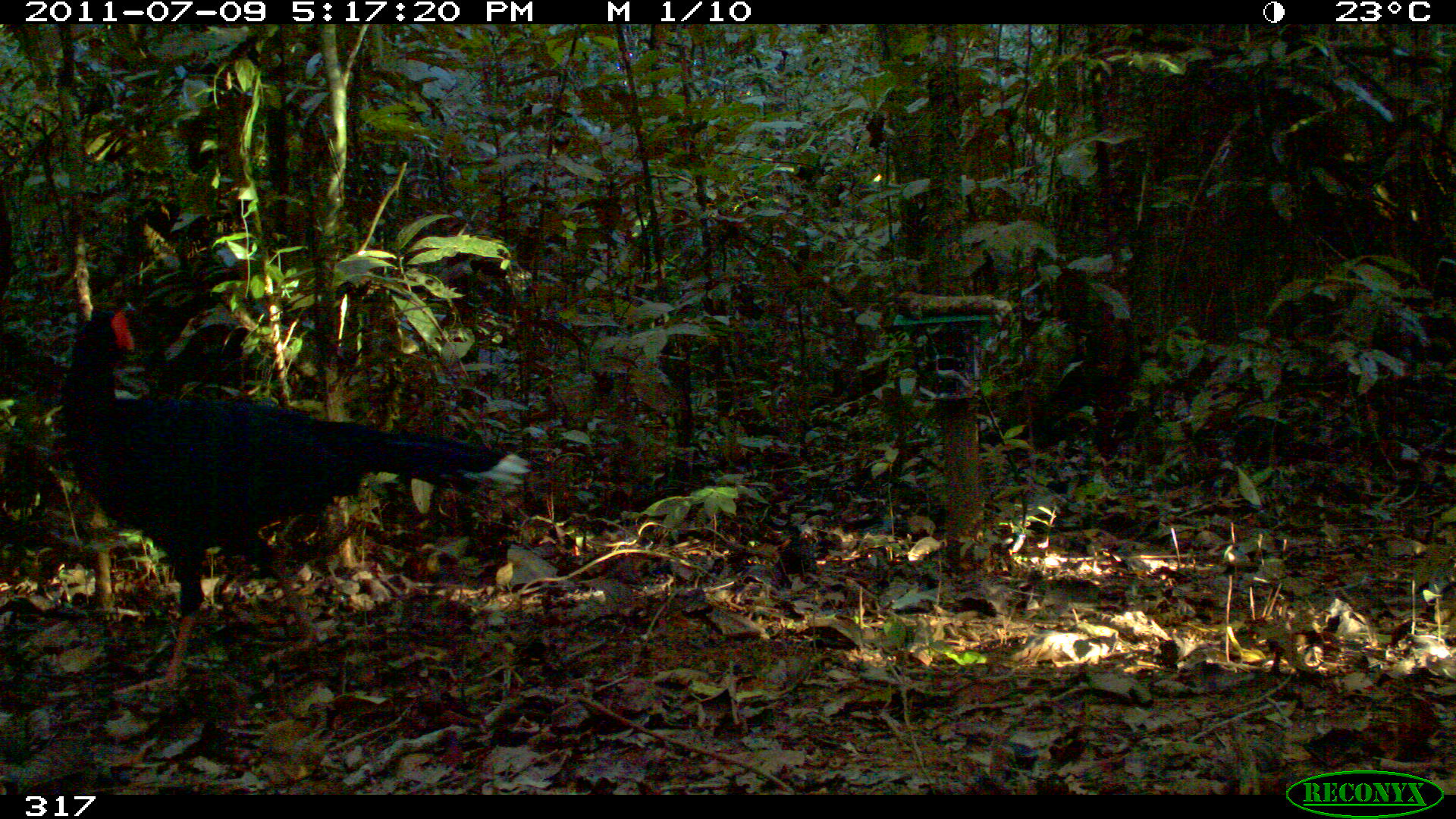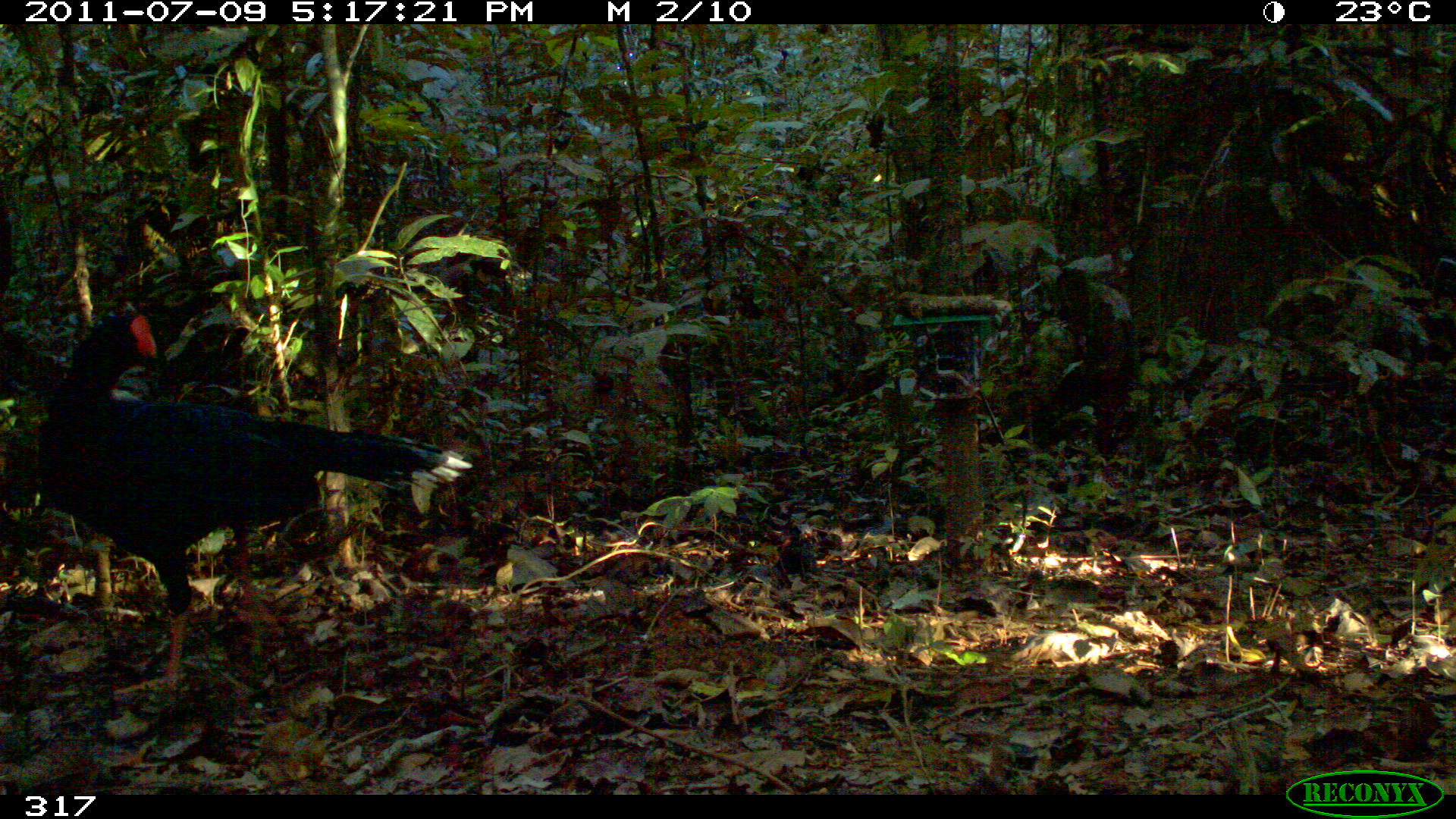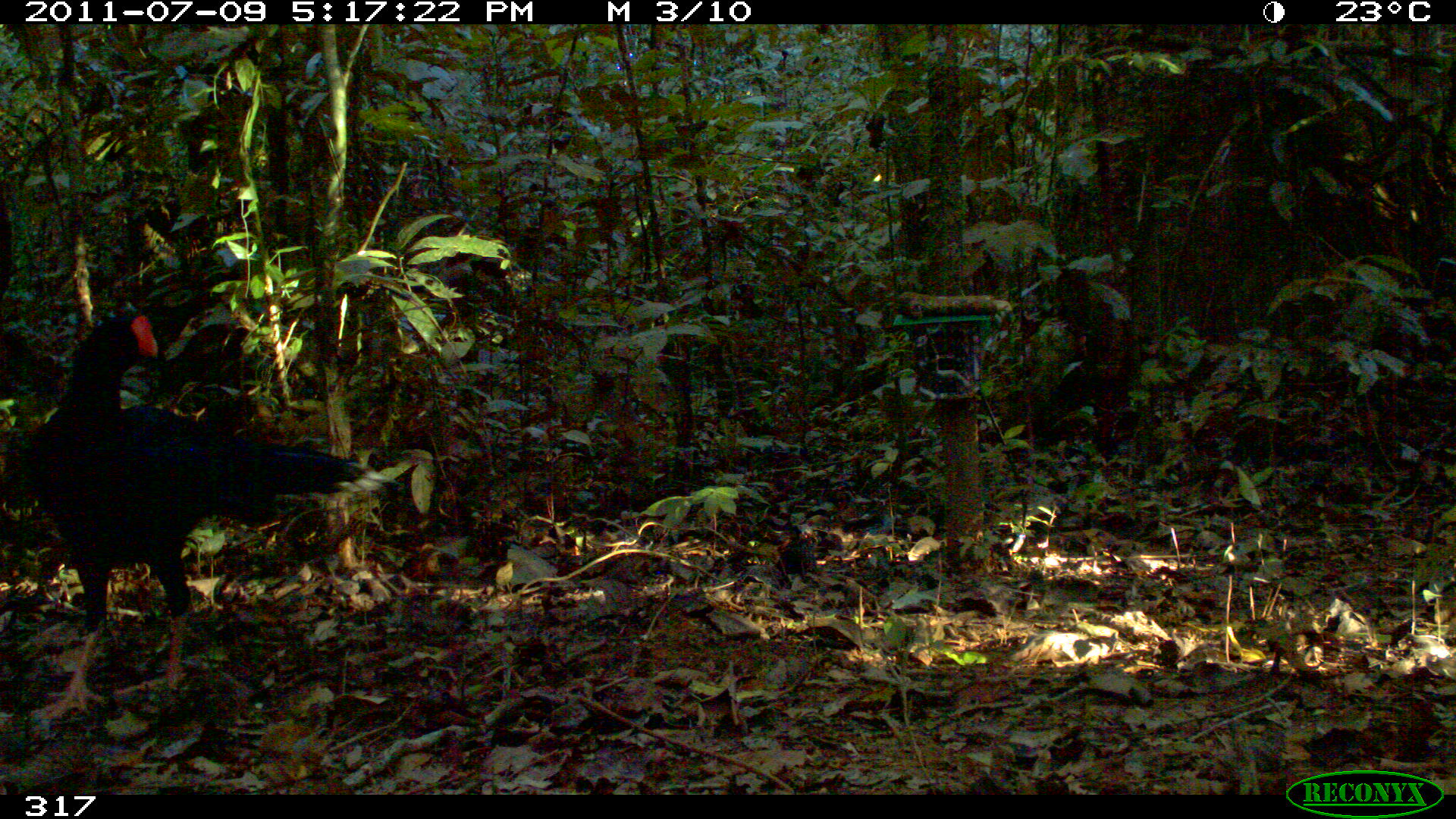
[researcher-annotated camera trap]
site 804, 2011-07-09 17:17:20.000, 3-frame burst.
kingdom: Animalia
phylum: Chordata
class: Aves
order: Galliformes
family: Cracidae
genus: Mitu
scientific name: Mitu tuberosum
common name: razor-billed curassow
Mitu tuberosum (razor-billed curassow).